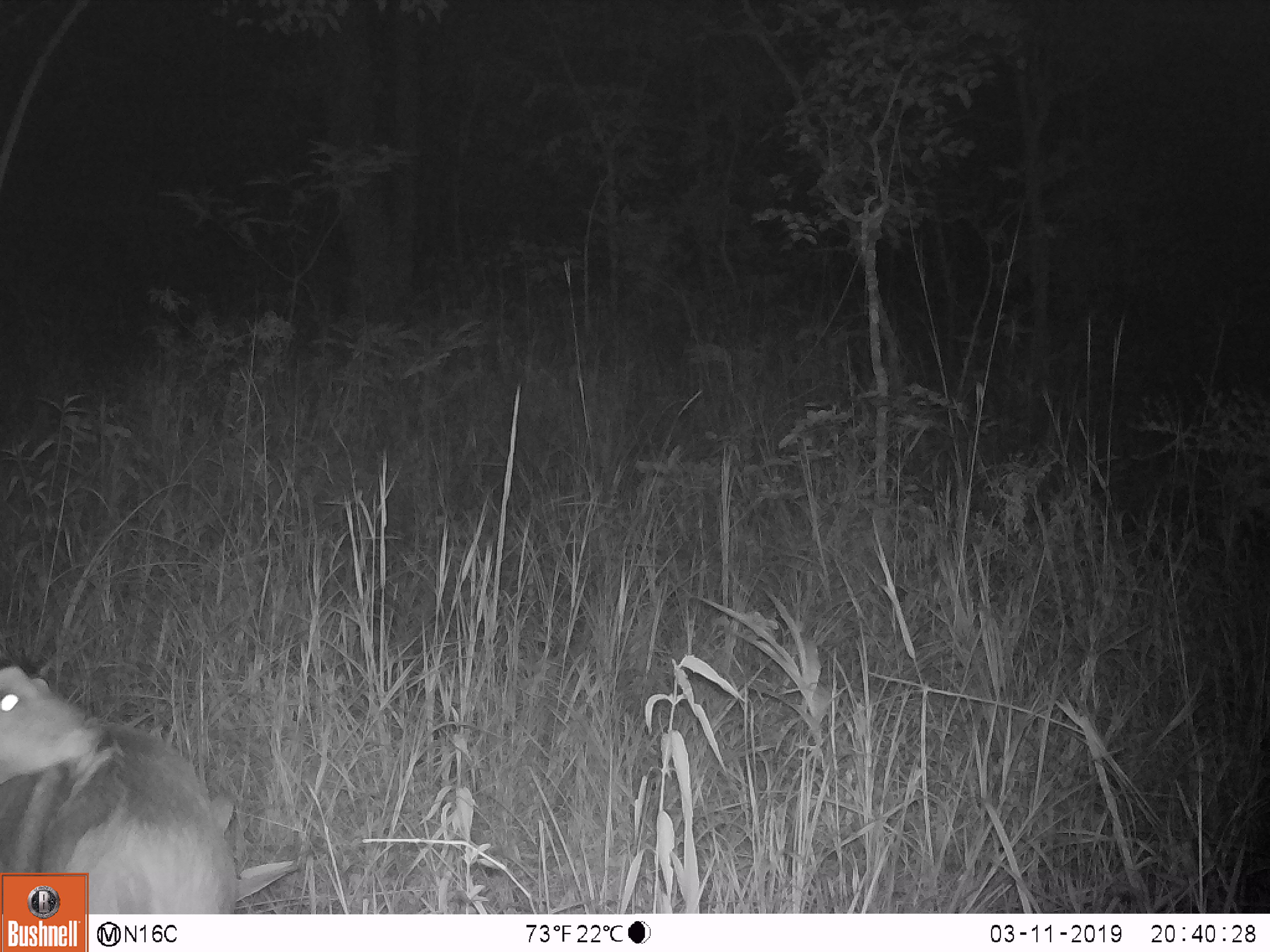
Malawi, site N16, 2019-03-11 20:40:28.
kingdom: Animalia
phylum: Chordata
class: Mammalia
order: Artiodactyla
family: Bovidae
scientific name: Antilopinae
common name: small antelope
Small antelope (Antilopinae), count 1.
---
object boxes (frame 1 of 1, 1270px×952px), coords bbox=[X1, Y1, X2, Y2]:
small antelope: bbox=[2, 661, 229, 871]